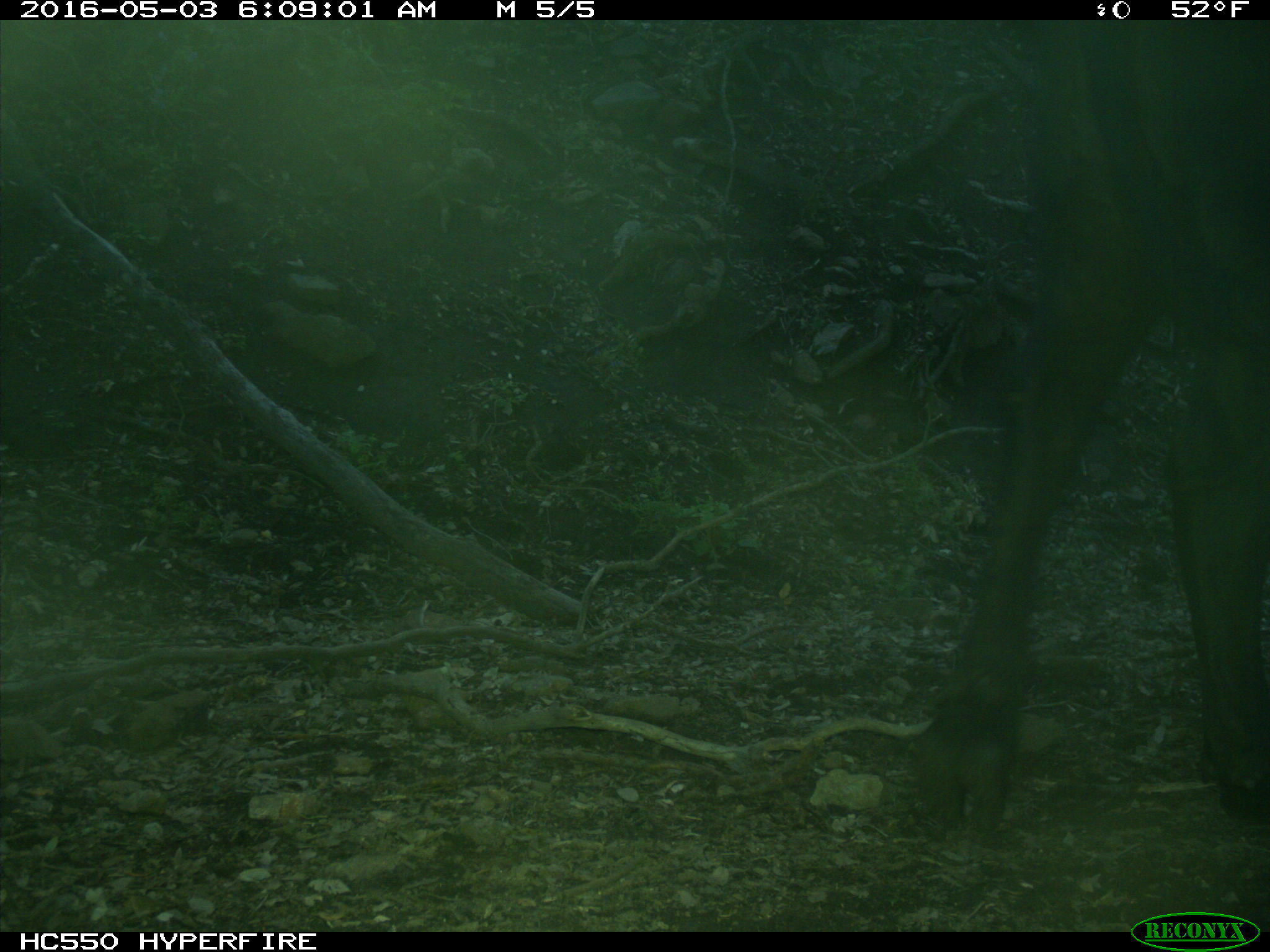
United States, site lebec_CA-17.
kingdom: Animalia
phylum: Chordata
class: Mammalia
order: Artiodactyla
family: Bovidae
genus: Bos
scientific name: Bos taurus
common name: domestic cow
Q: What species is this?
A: Bos taurus (domestic cow).